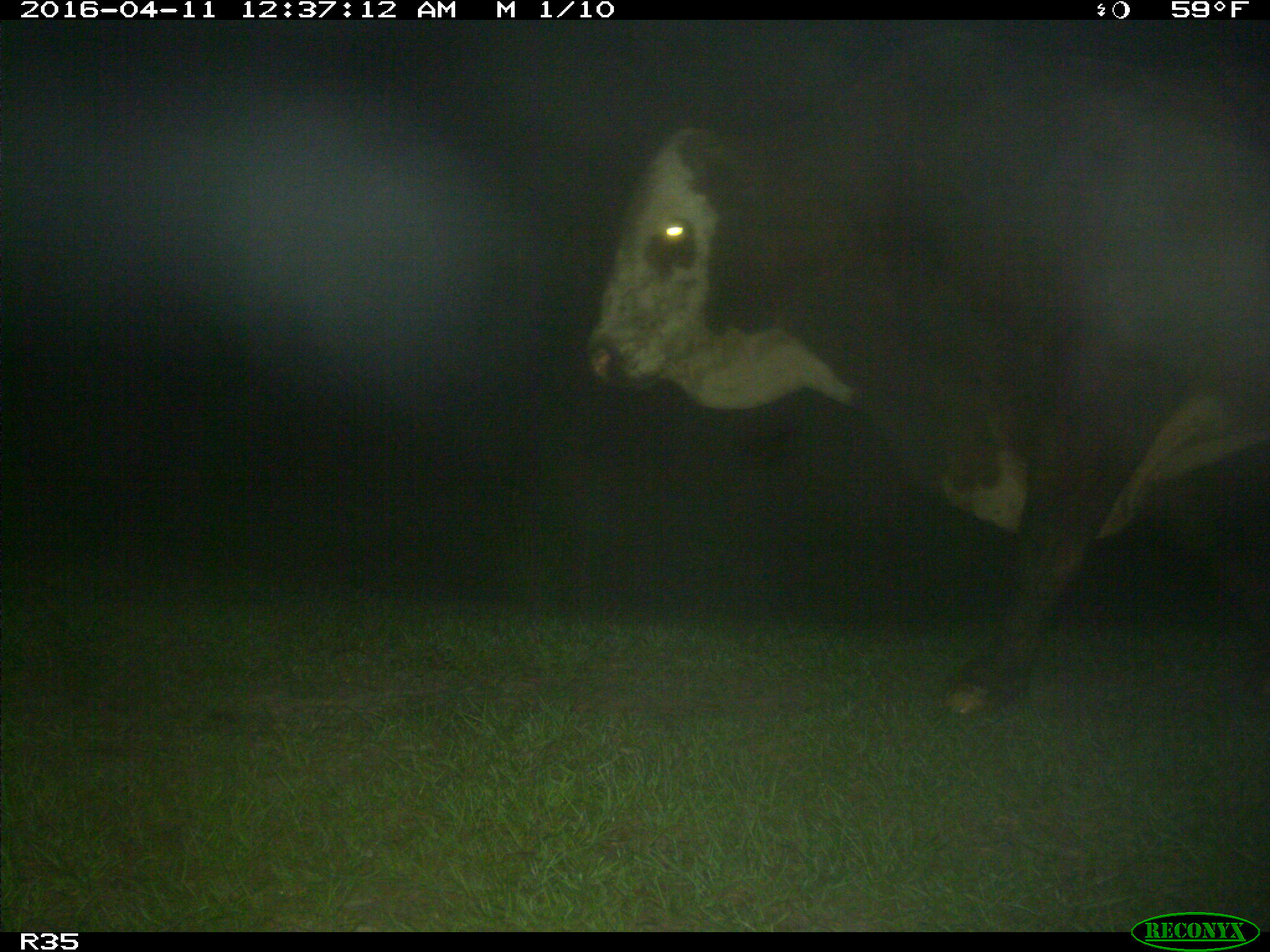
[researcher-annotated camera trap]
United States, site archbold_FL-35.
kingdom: Animalia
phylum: Chordata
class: Mammalia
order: Artiodactyla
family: Bovidae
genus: Bos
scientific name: Bos taurus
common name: domestic cow